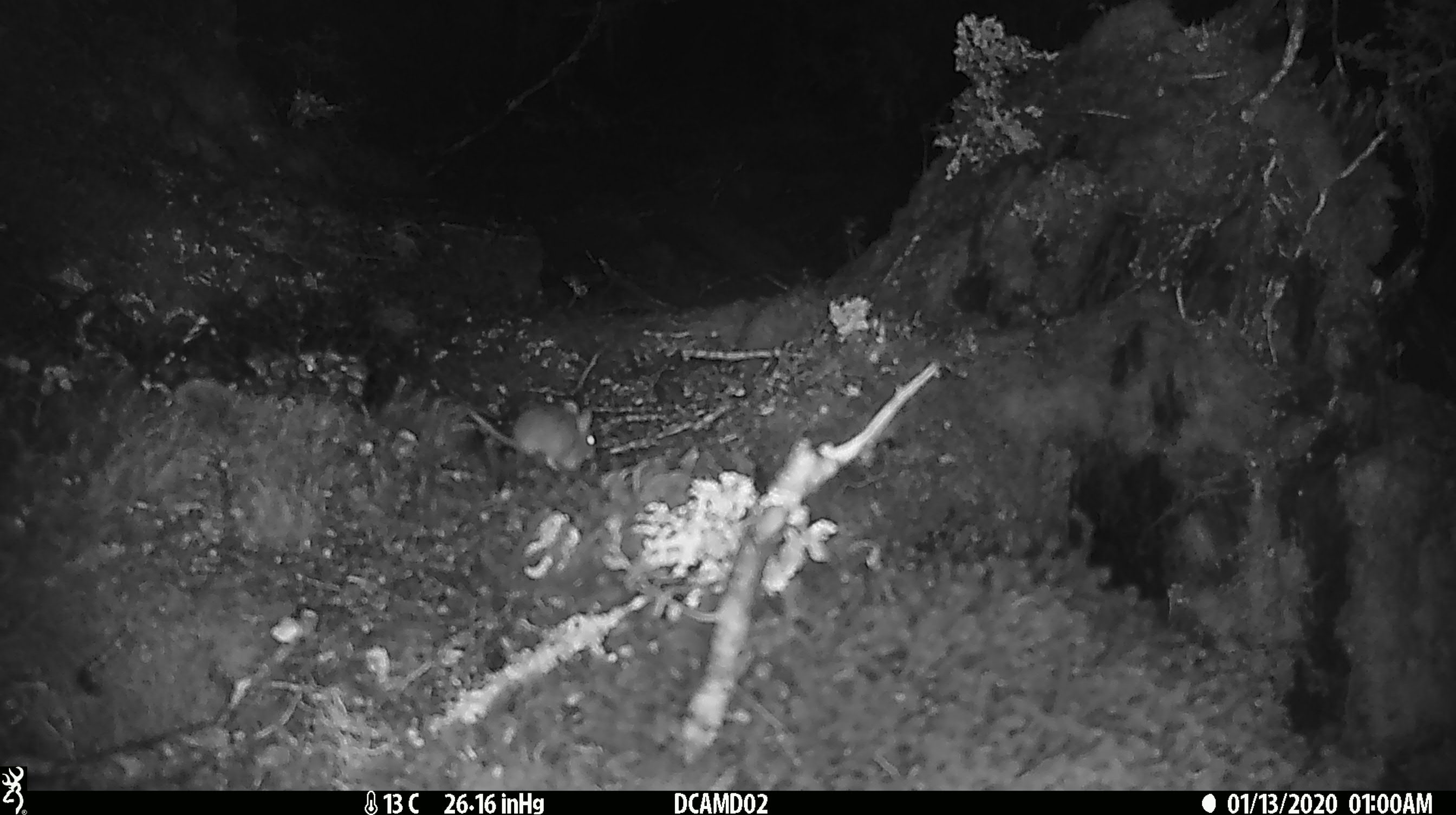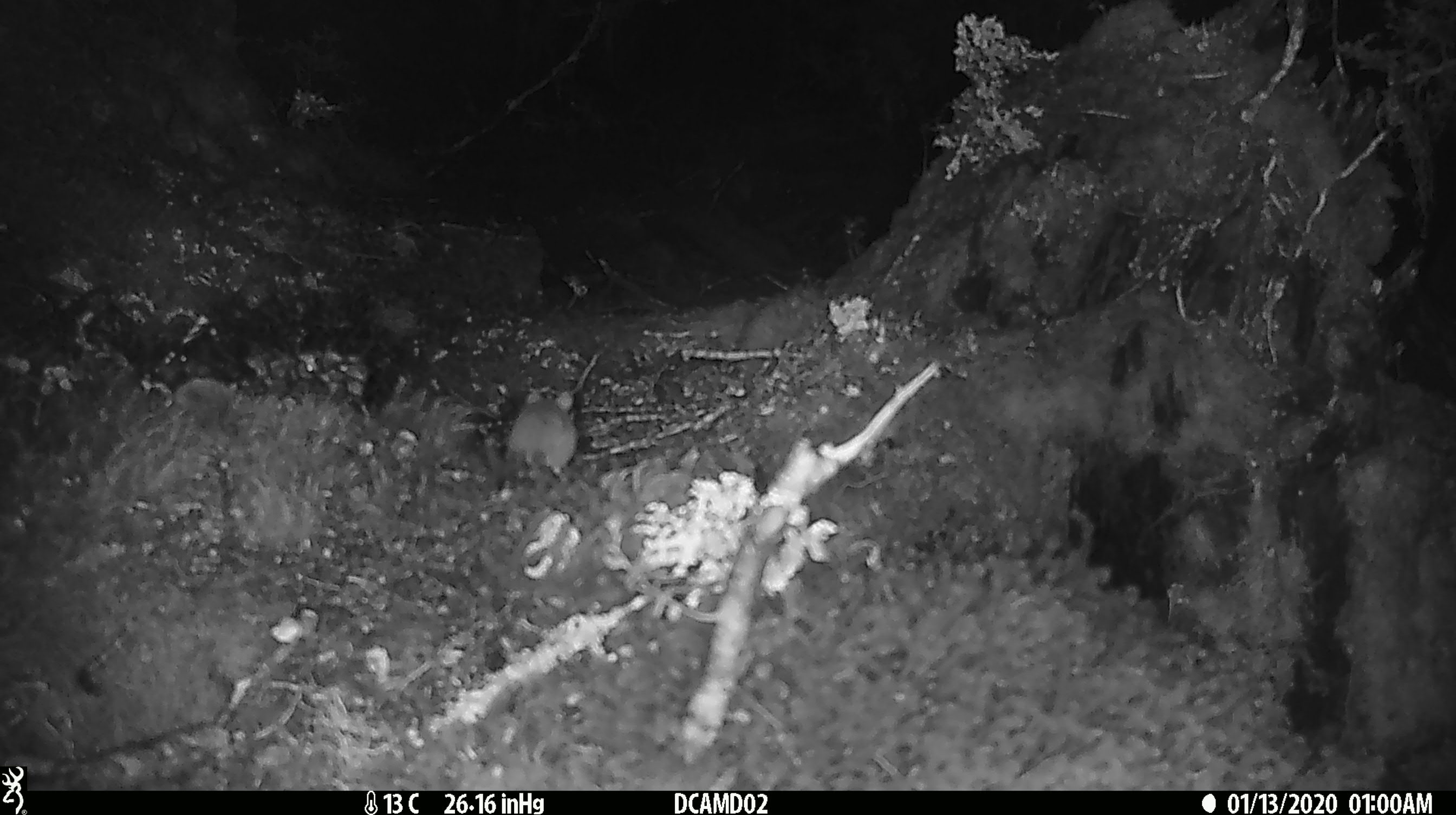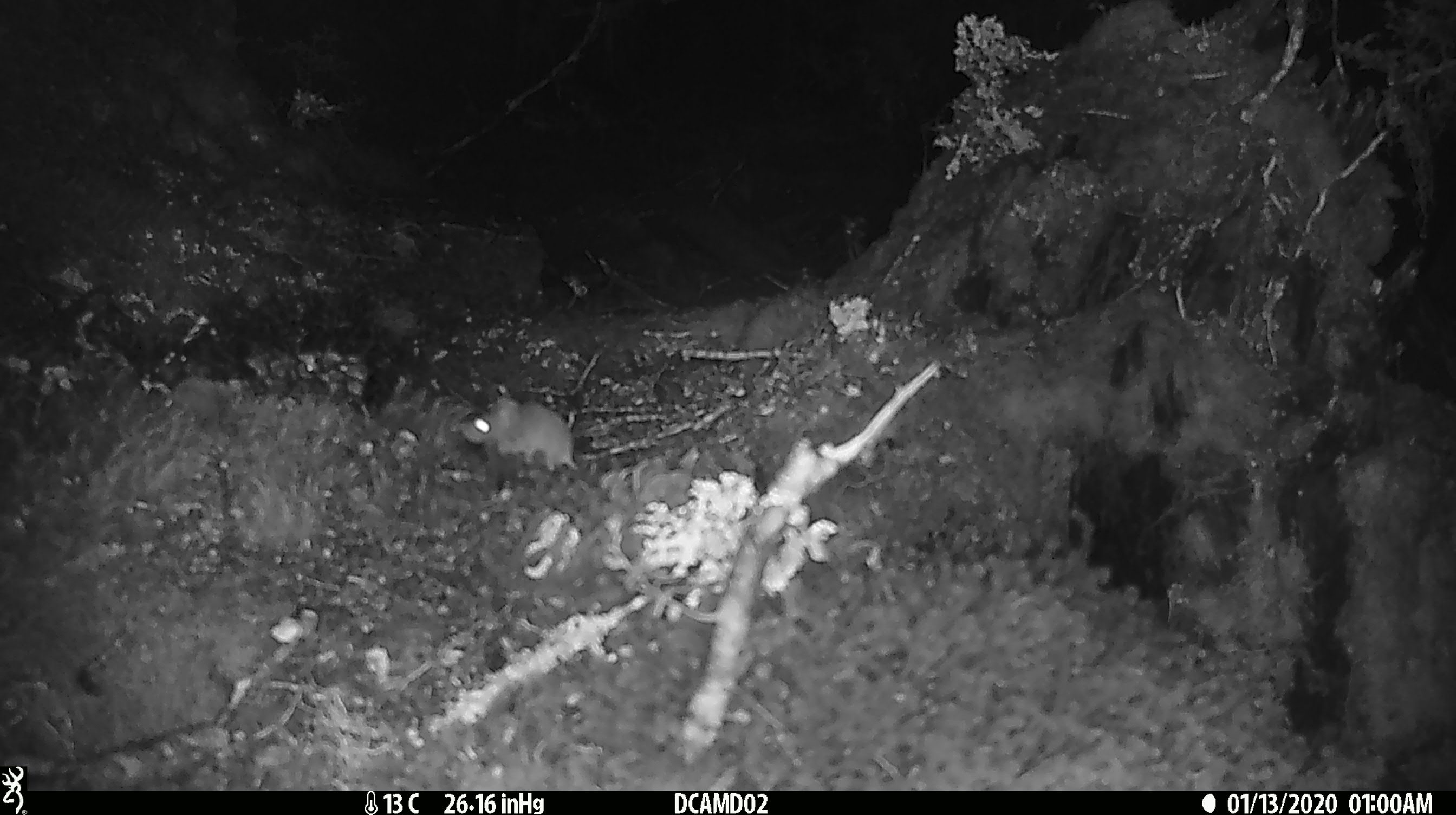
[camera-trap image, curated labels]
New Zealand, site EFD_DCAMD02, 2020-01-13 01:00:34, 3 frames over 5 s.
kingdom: Animalia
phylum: Chordata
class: Mammalia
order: Rodentia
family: Muridae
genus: Mus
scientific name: Mus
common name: mouse